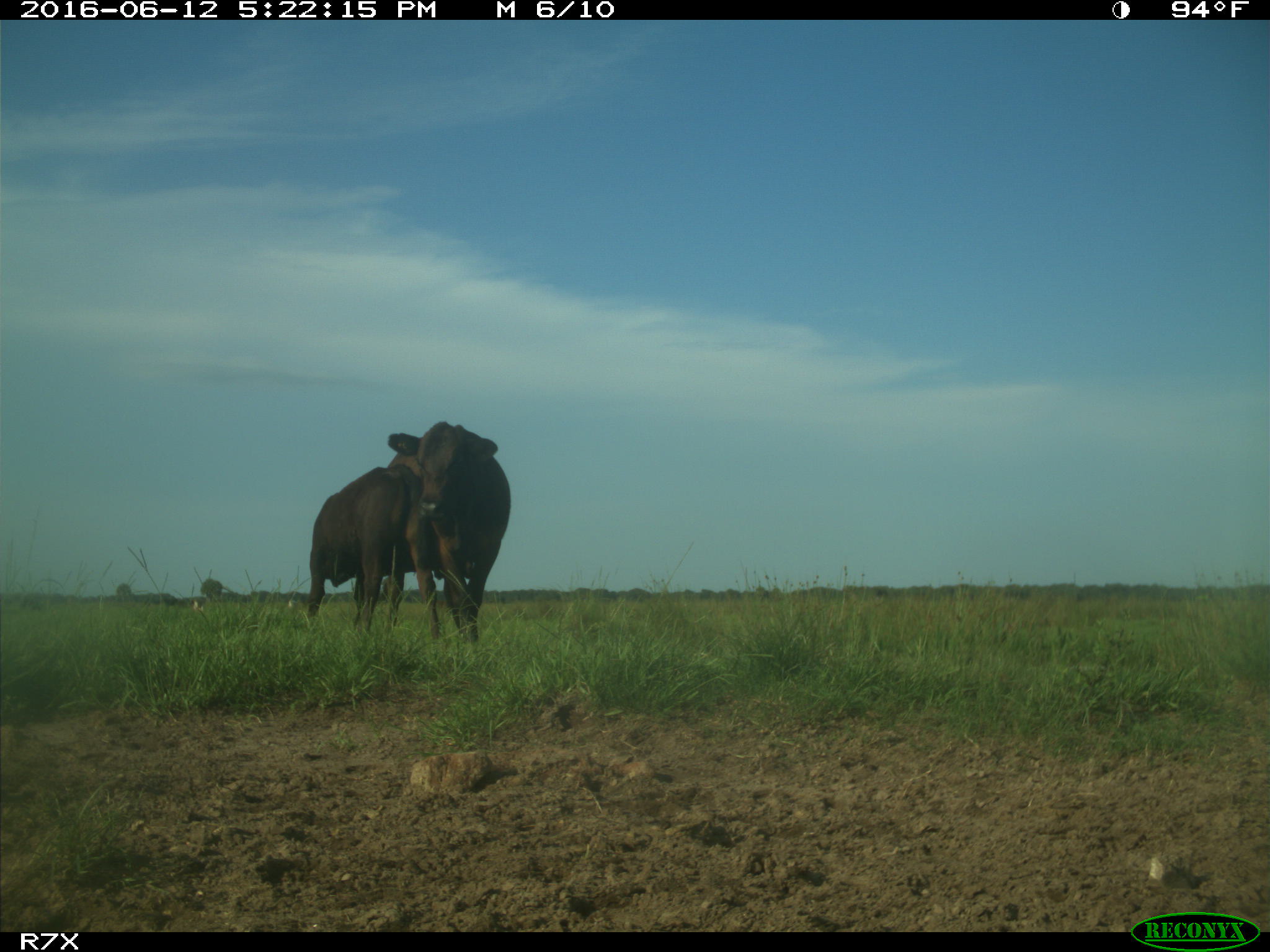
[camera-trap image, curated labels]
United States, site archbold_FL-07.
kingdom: Animalia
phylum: Chordata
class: Mammalia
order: Artiodactyla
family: Bovidae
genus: Bos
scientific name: Bos taurus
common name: domestic cow